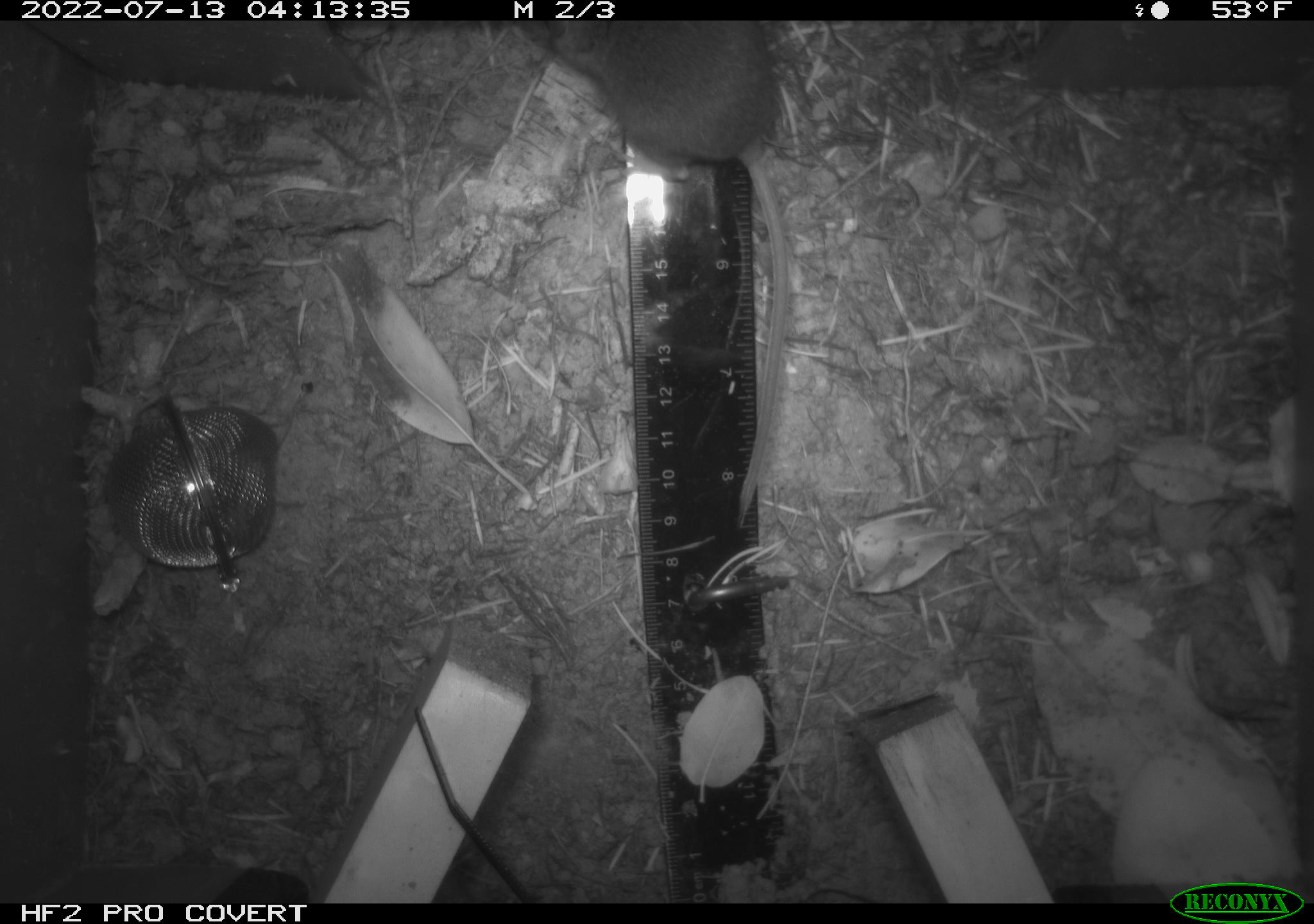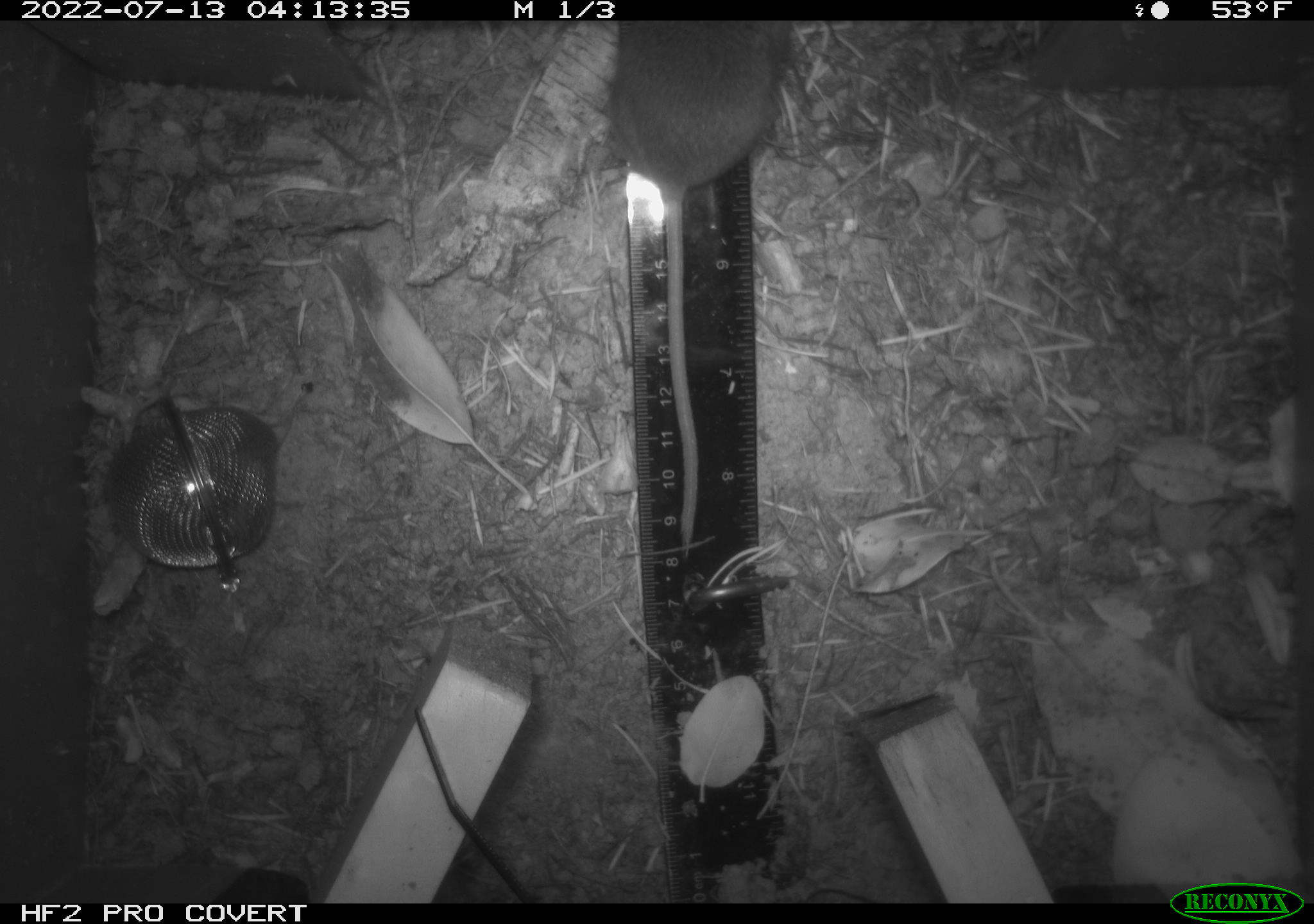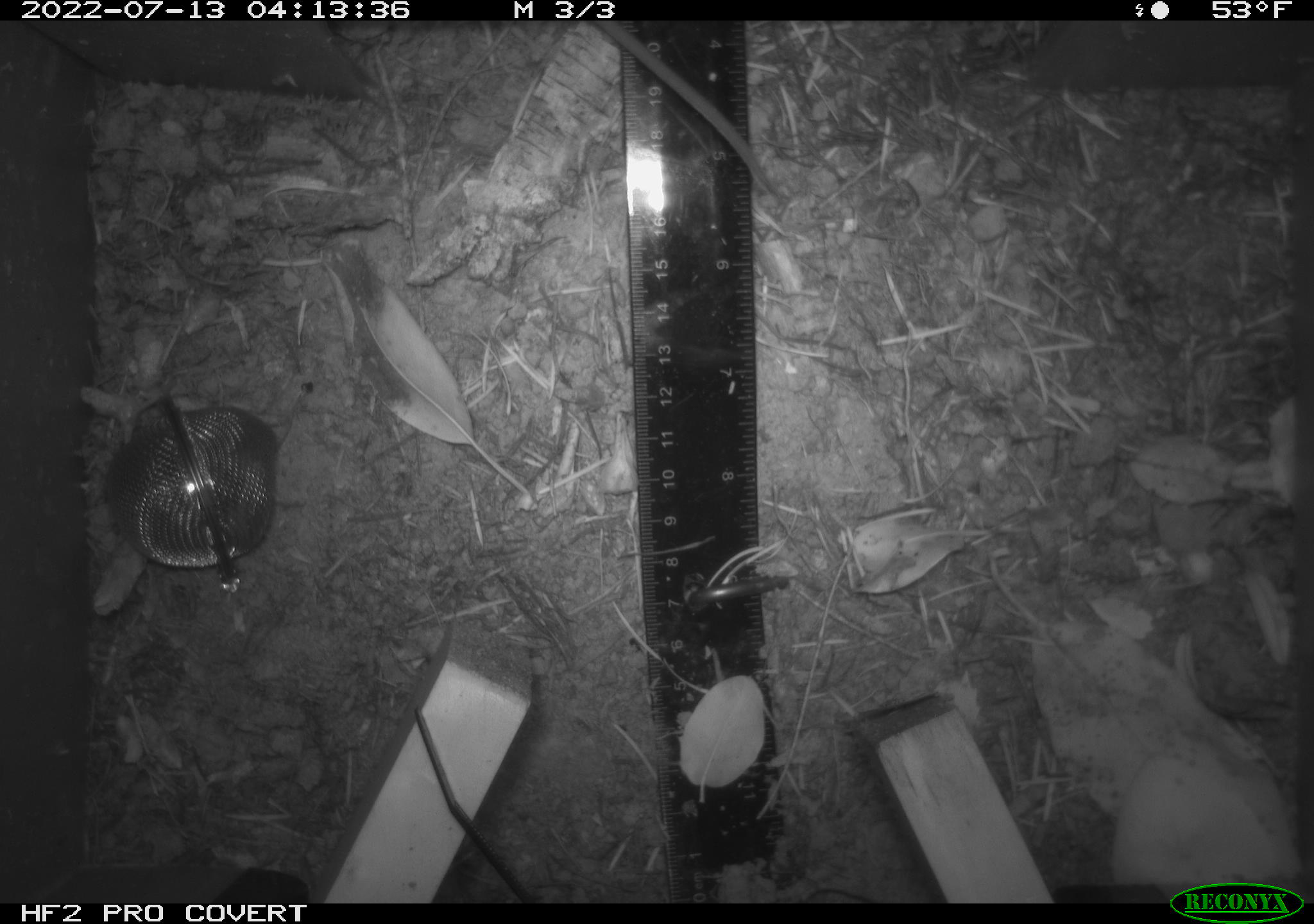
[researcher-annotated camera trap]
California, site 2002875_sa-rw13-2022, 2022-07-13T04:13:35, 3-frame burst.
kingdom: Animalia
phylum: Chordata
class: Mammalia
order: Rodentia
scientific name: Rodentia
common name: mouse species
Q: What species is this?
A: Mouse species (Rodentia).